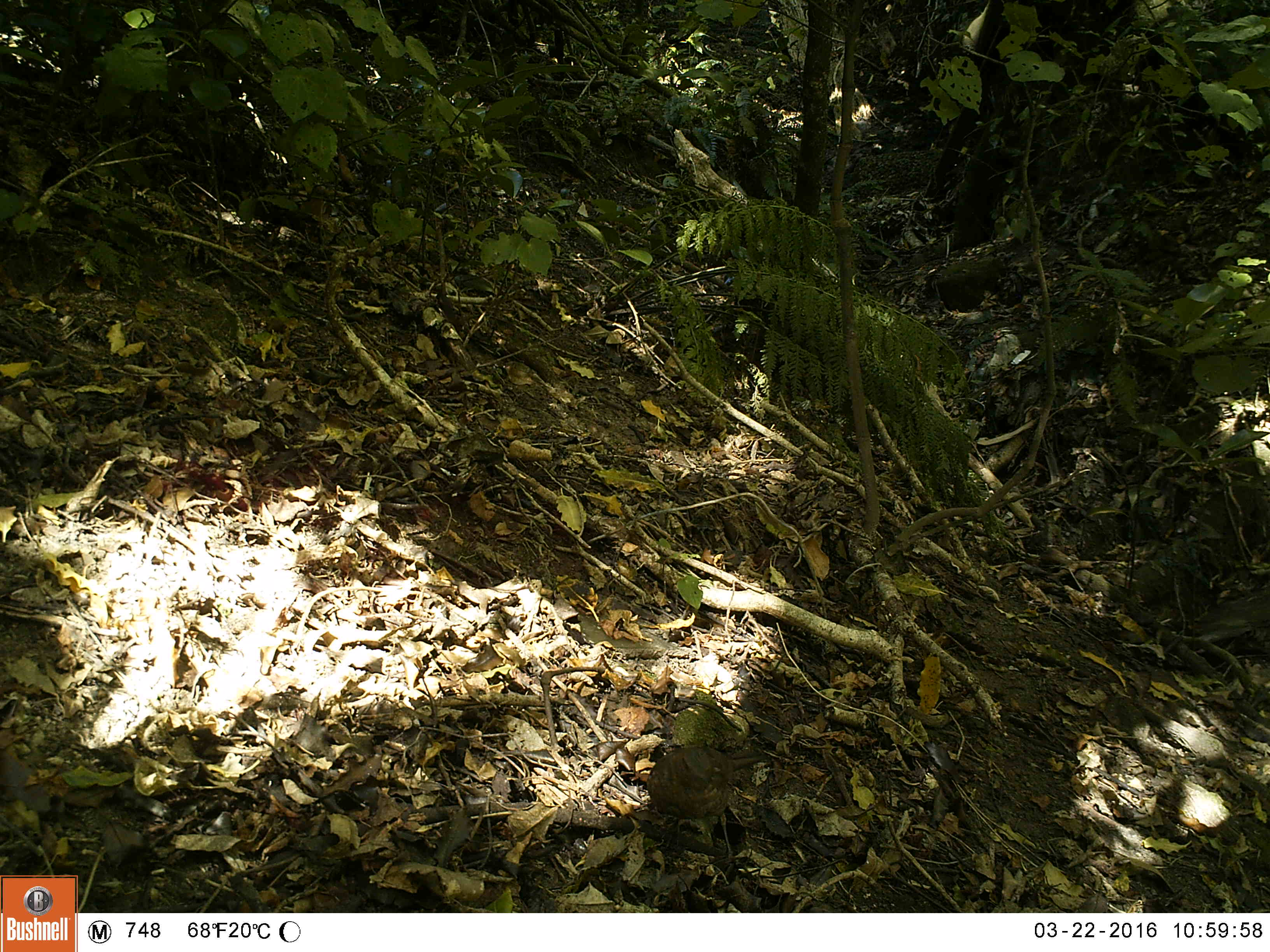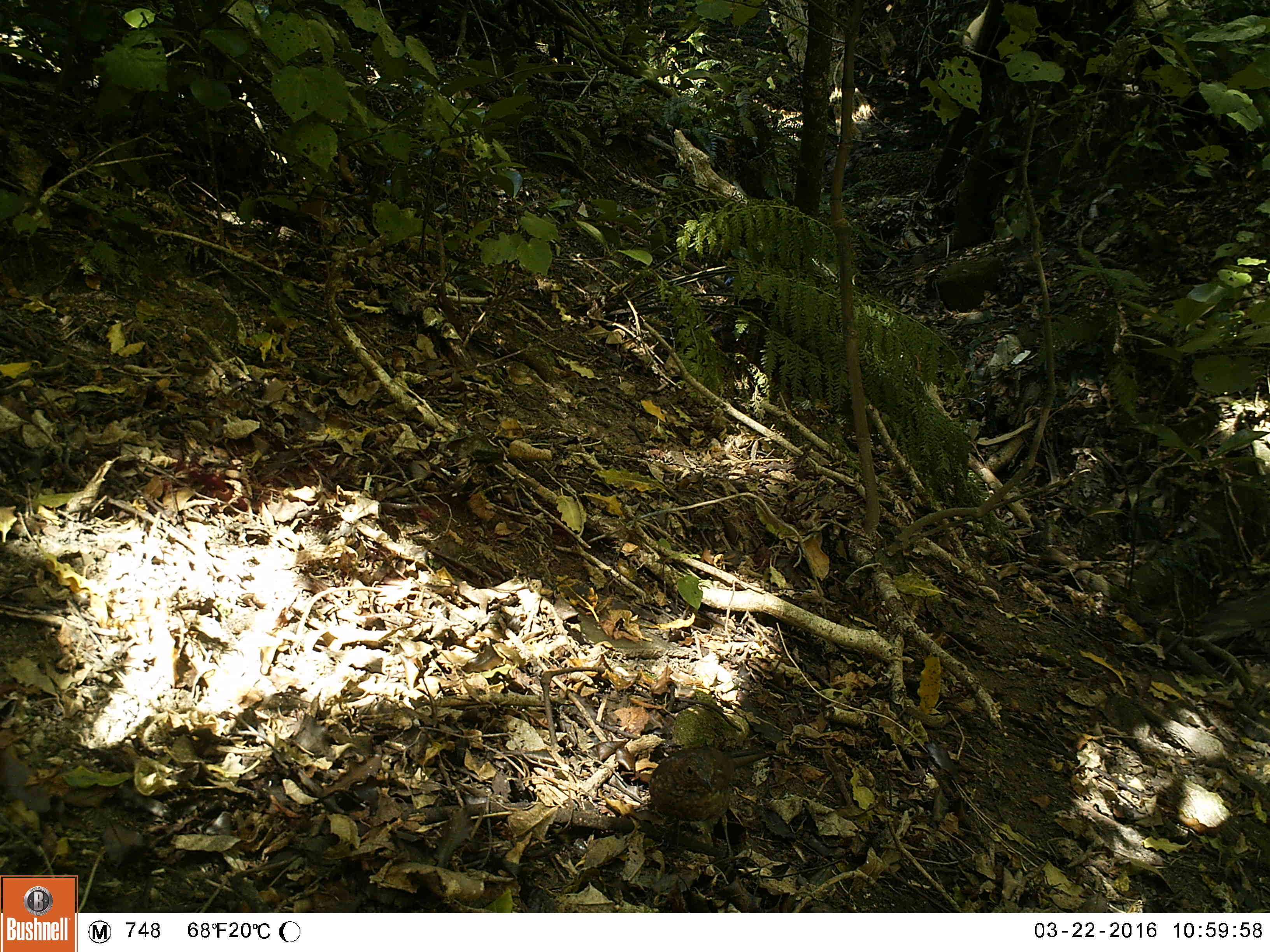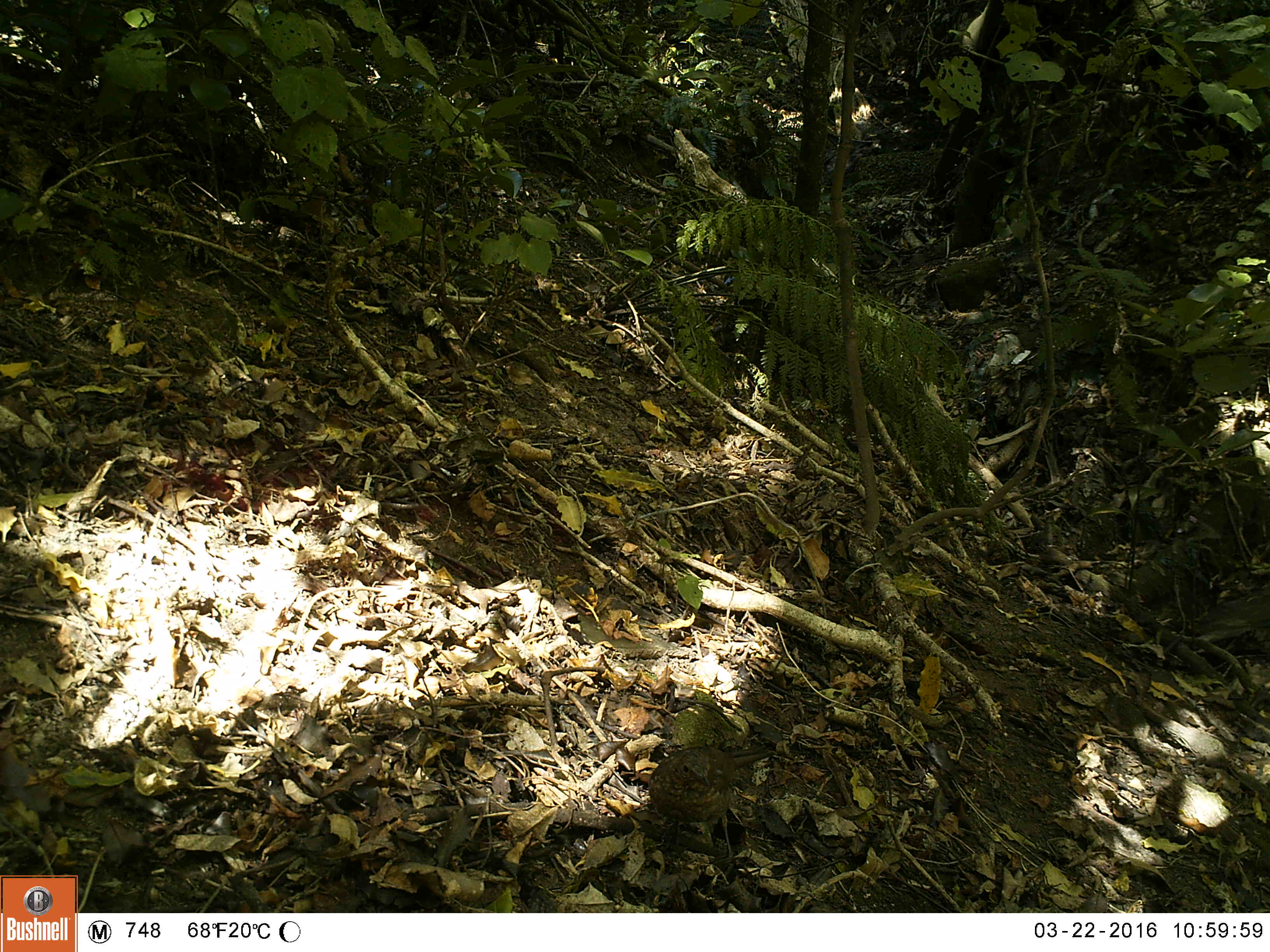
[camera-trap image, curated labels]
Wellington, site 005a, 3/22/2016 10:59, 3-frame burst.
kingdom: Animalia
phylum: Chordata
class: Aves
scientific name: Aves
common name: bird